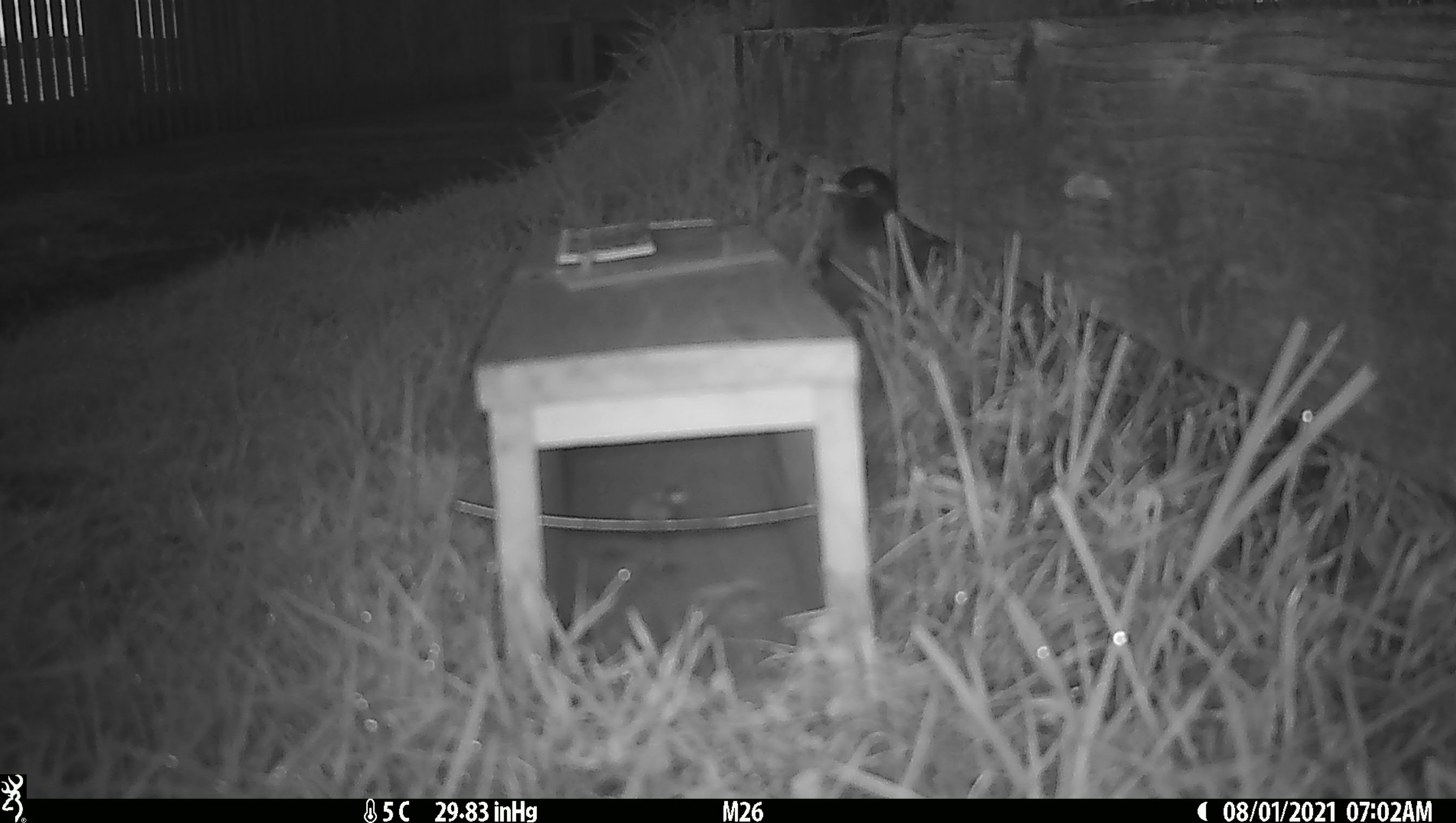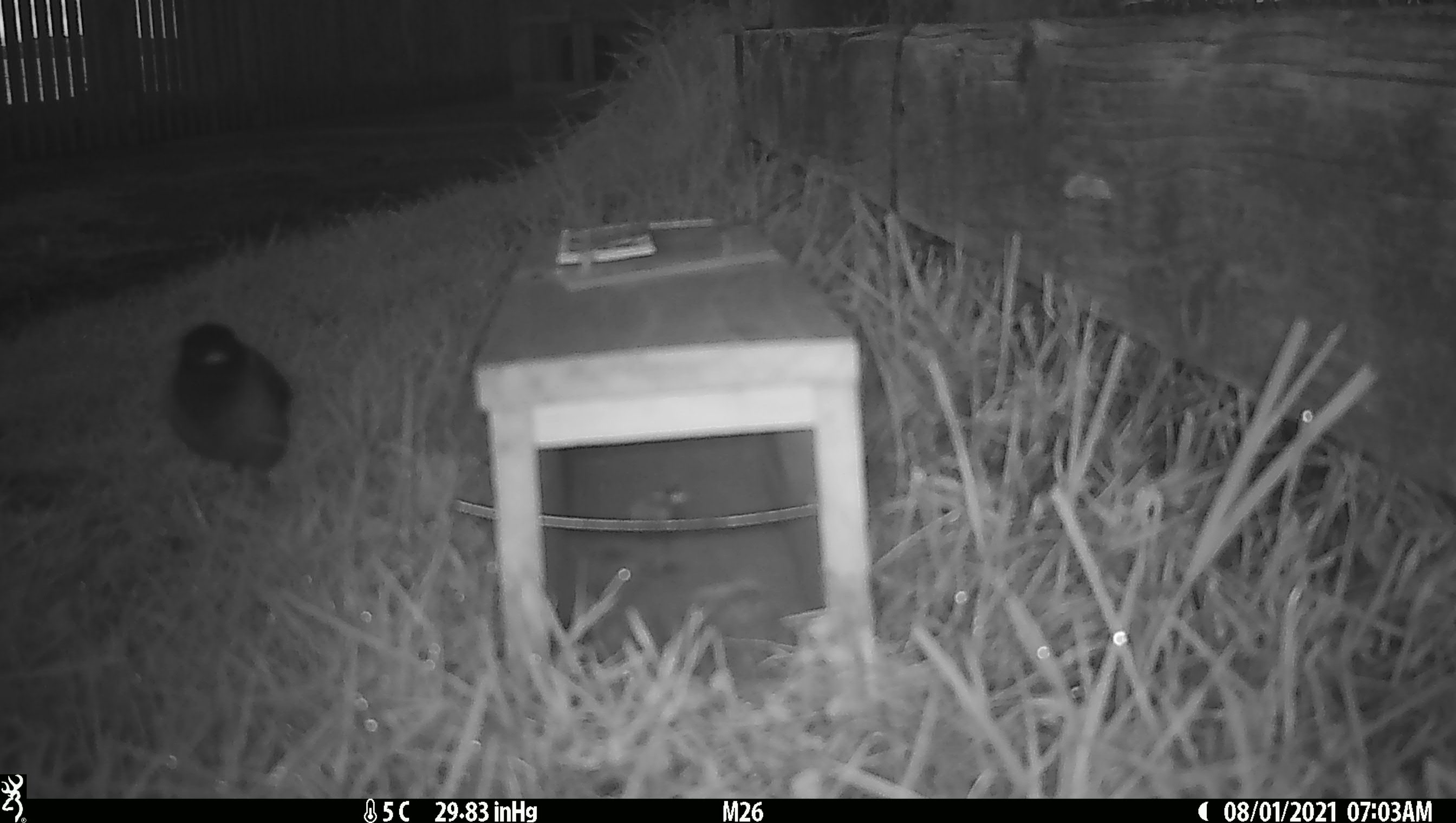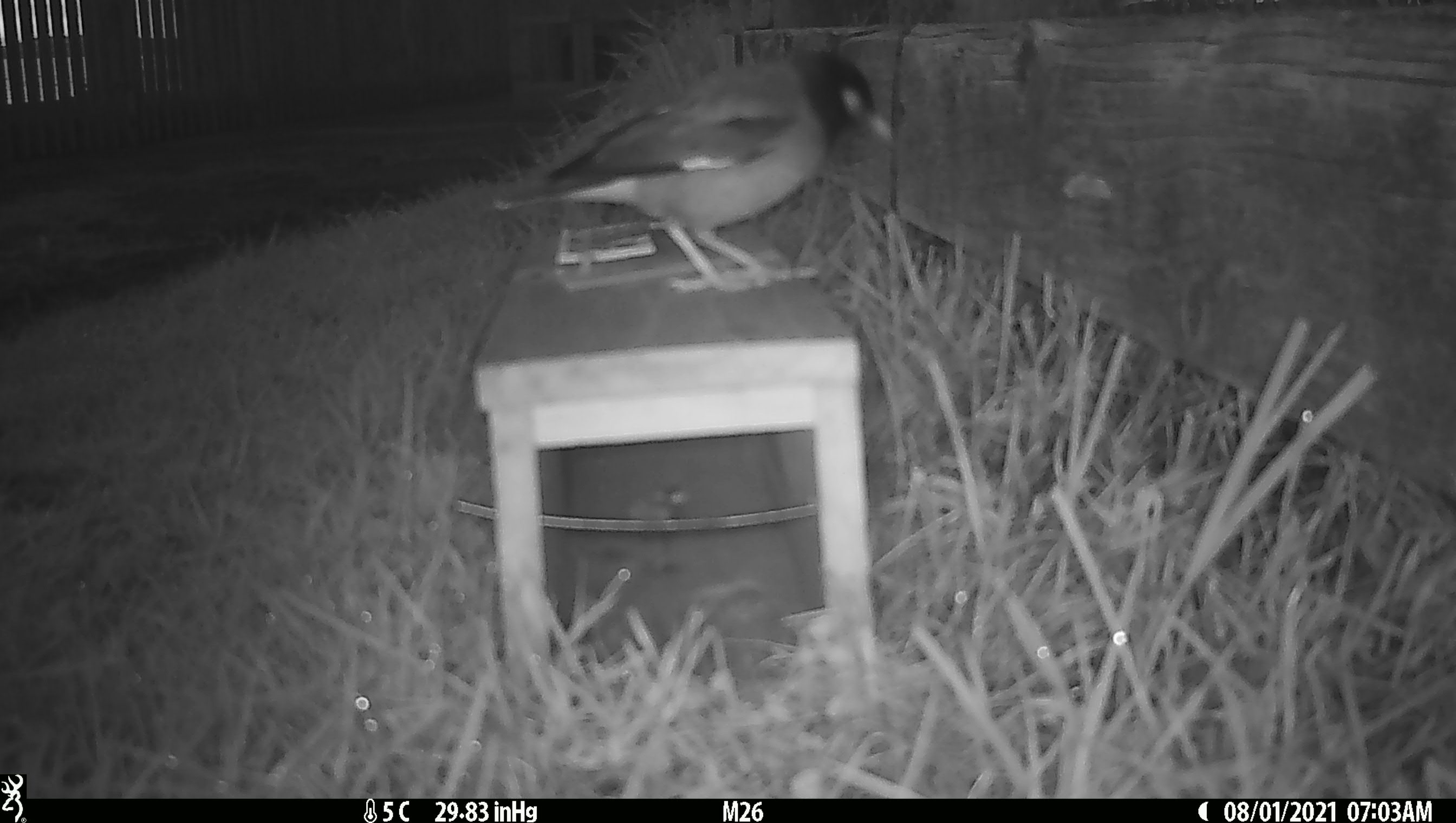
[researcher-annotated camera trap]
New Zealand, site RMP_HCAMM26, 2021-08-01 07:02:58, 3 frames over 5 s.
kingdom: Animalia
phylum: Chordata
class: Aves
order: Passeriformes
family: Sturnidae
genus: Acridotheres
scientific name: Acridotheres tristis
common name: common myna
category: myna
Myna (common myna) (Acridotheres tristis).